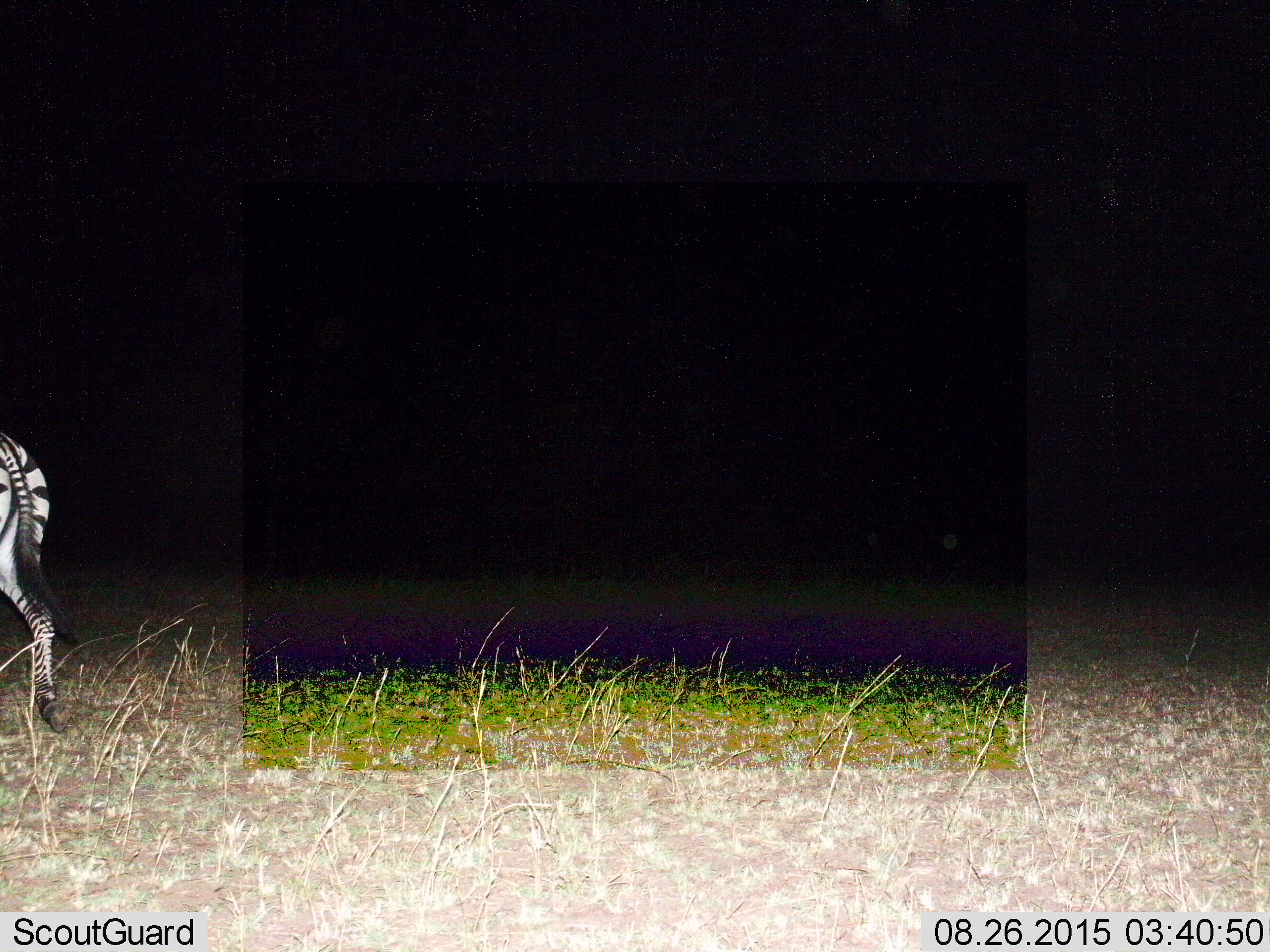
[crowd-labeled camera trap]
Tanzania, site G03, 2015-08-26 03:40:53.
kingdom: Animalia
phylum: Chordata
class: Mammalia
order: Perissodactyla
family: Equidae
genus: Equus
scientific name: Equus quagga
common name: plains zebra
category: zebra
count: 1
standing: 16%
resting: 0%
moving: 84%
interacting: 0%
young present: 0%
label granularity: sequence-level